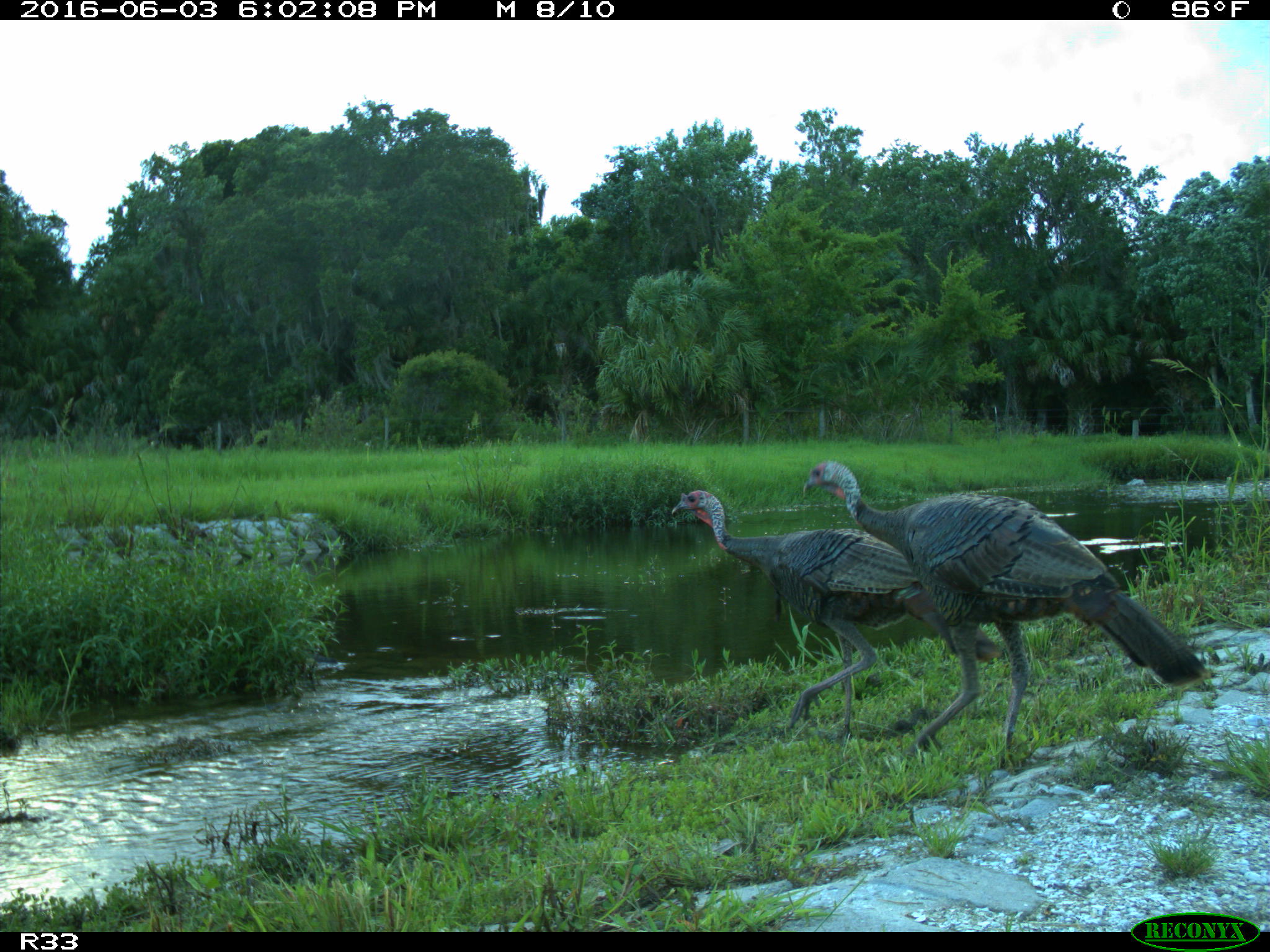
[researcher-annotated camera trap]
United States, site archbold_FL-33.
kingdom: Animalia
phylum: Chordata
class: Aves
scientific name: Aves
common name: birds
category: unidentified bird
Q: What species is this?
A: Unidentified bird (birds) (Aves).